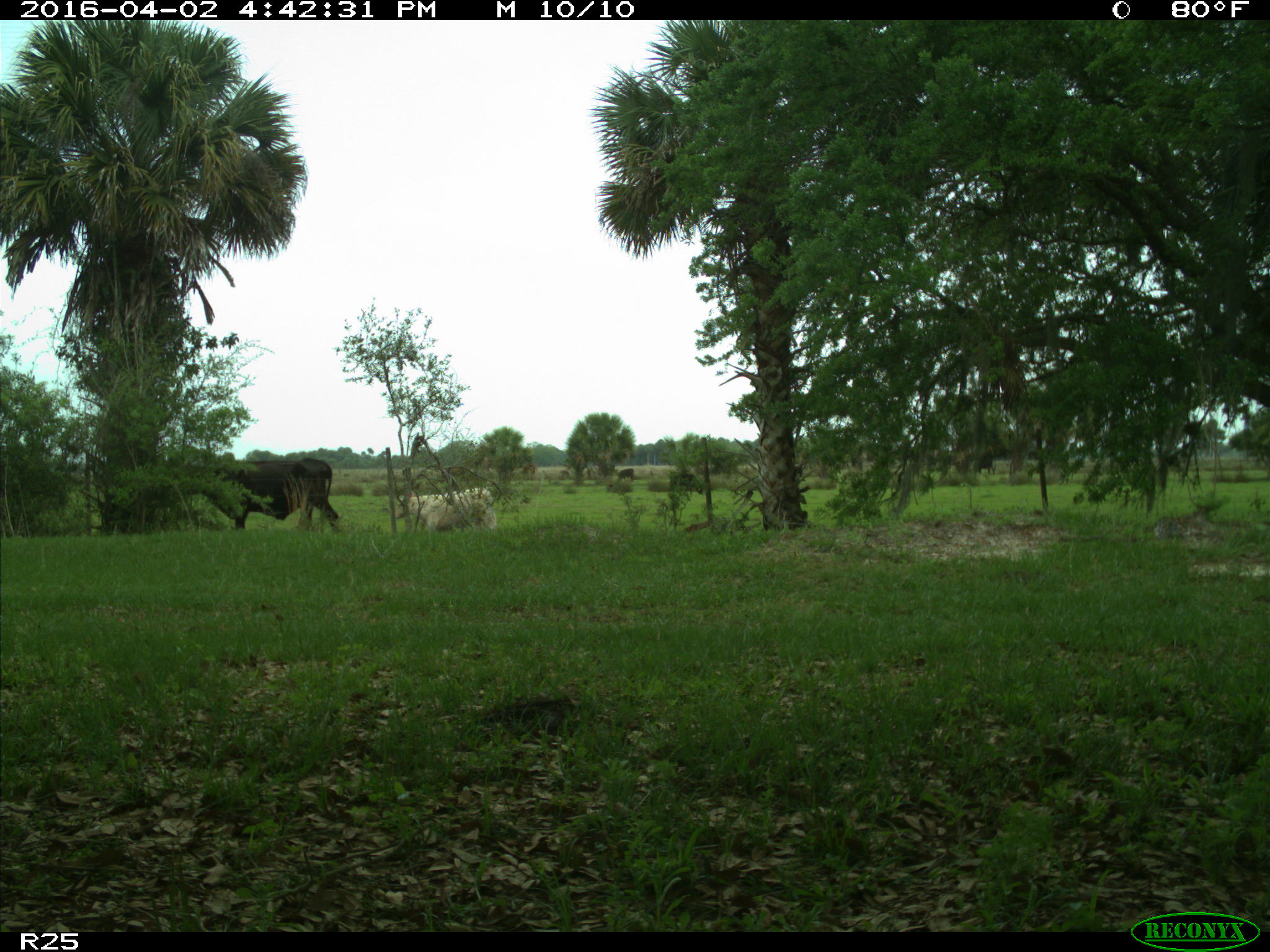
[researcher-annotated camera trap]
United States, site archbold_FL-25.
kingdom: Animalia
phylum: Chordata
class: Mammalia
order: Artiodactyla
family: Bovidae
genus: Bos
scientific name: Bos taurus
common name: domestic cow